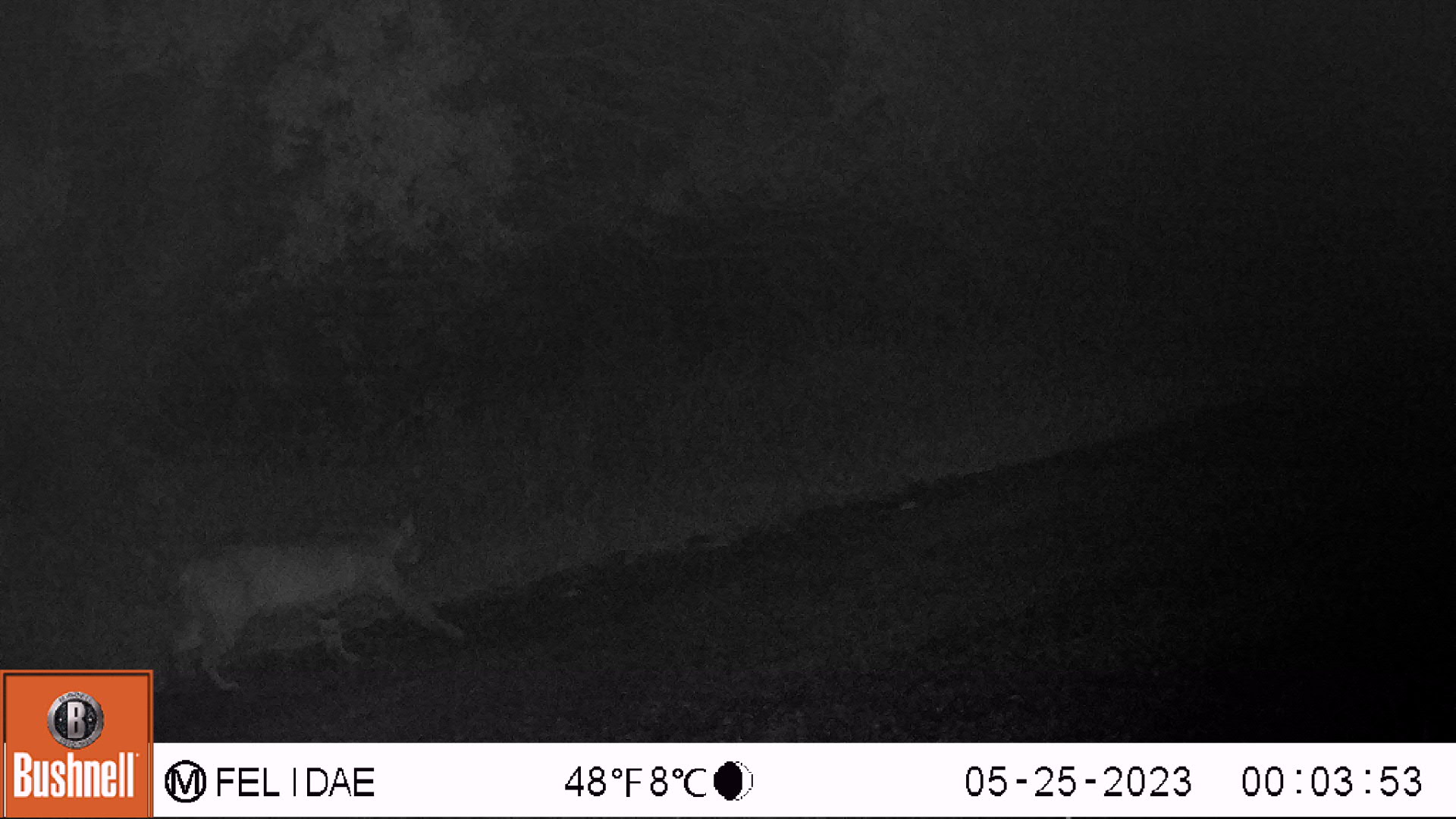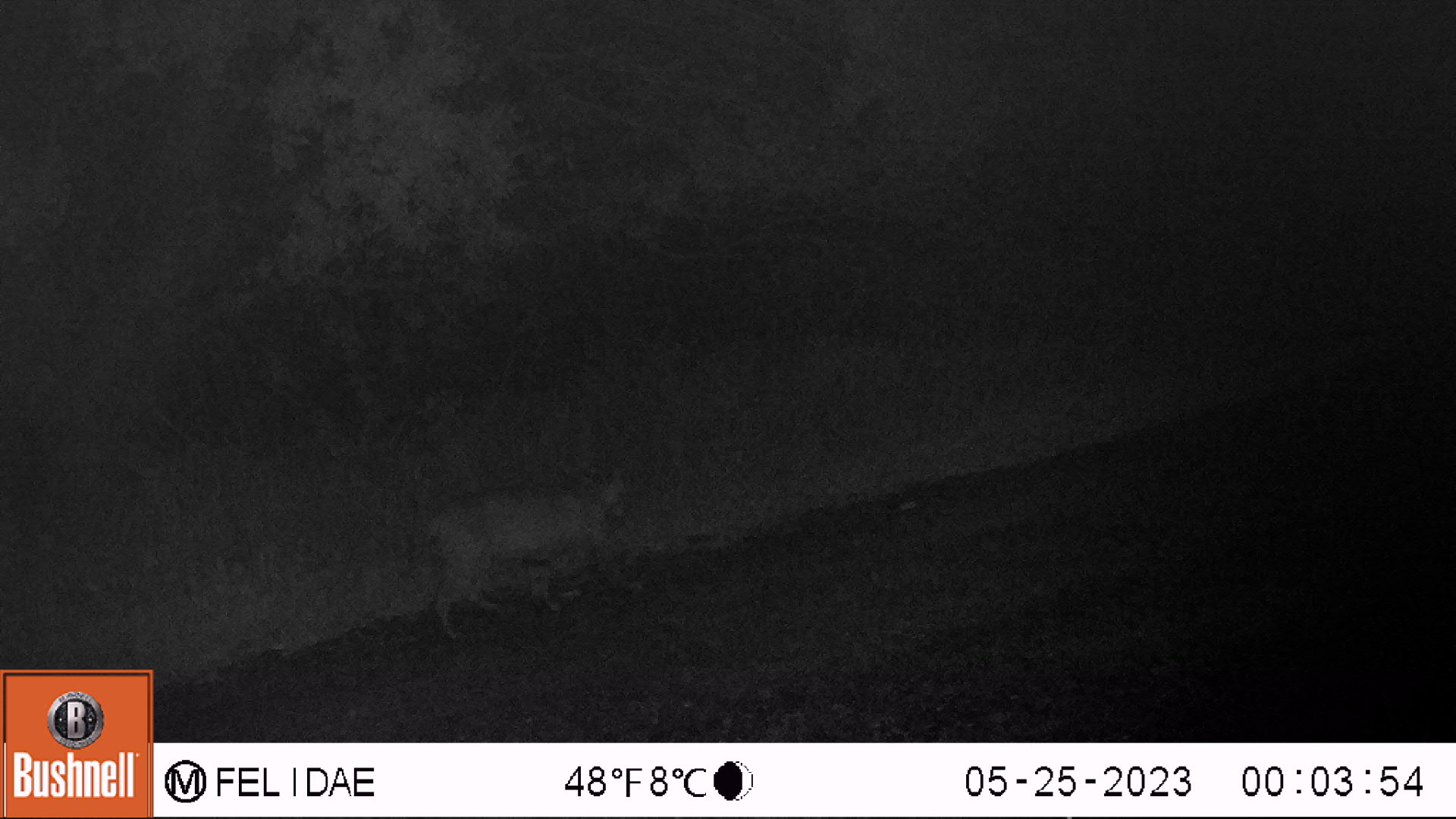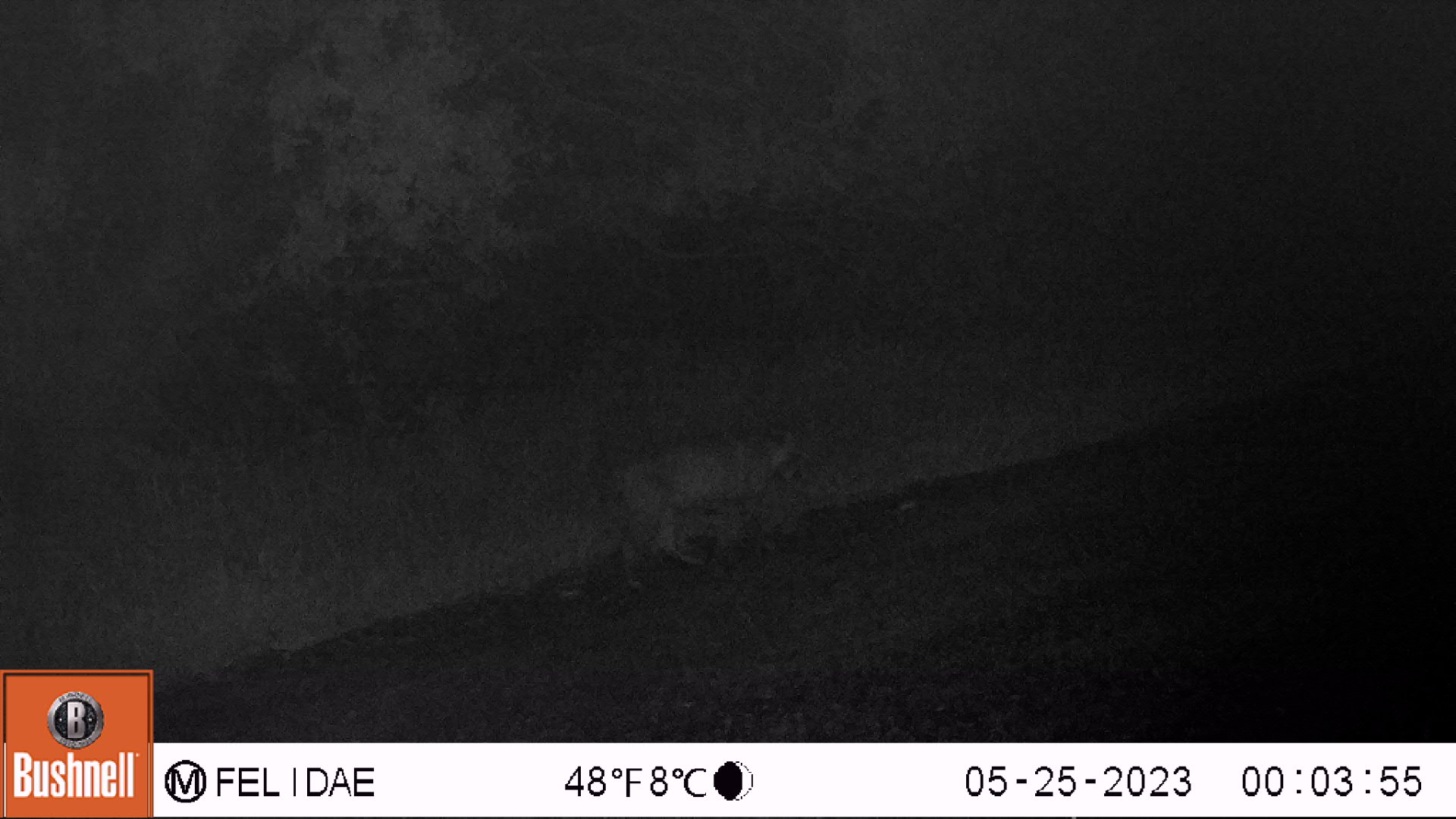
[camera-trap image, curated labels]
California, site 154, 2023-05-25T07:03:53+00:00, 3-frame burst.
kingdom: Animalia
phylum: Chordata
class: Mammalia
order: Carnivora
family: Felidae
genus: Lynx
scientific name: Lynx rufus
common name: bobcat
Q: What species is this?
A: Bobcat (Lynx rufus).